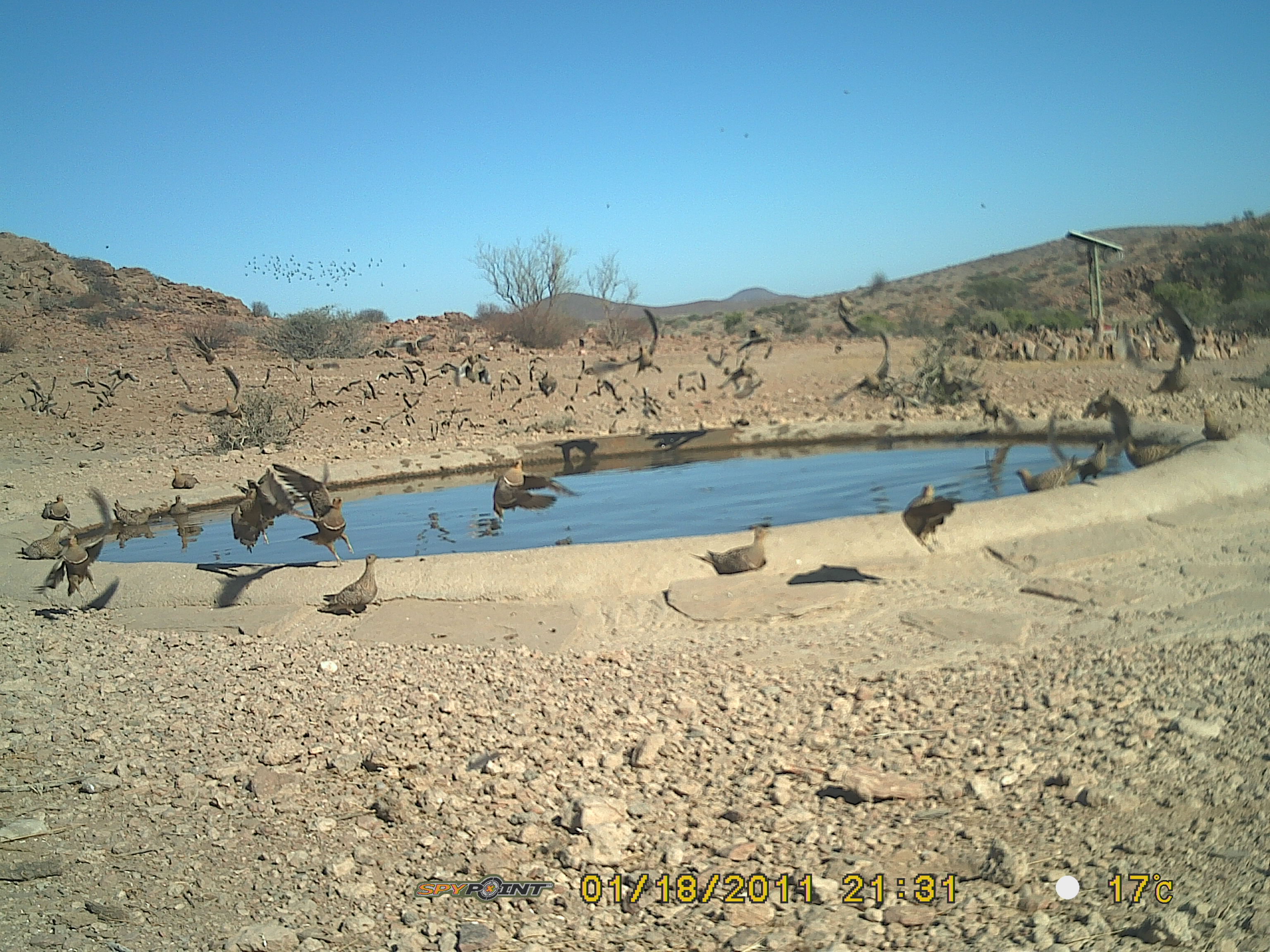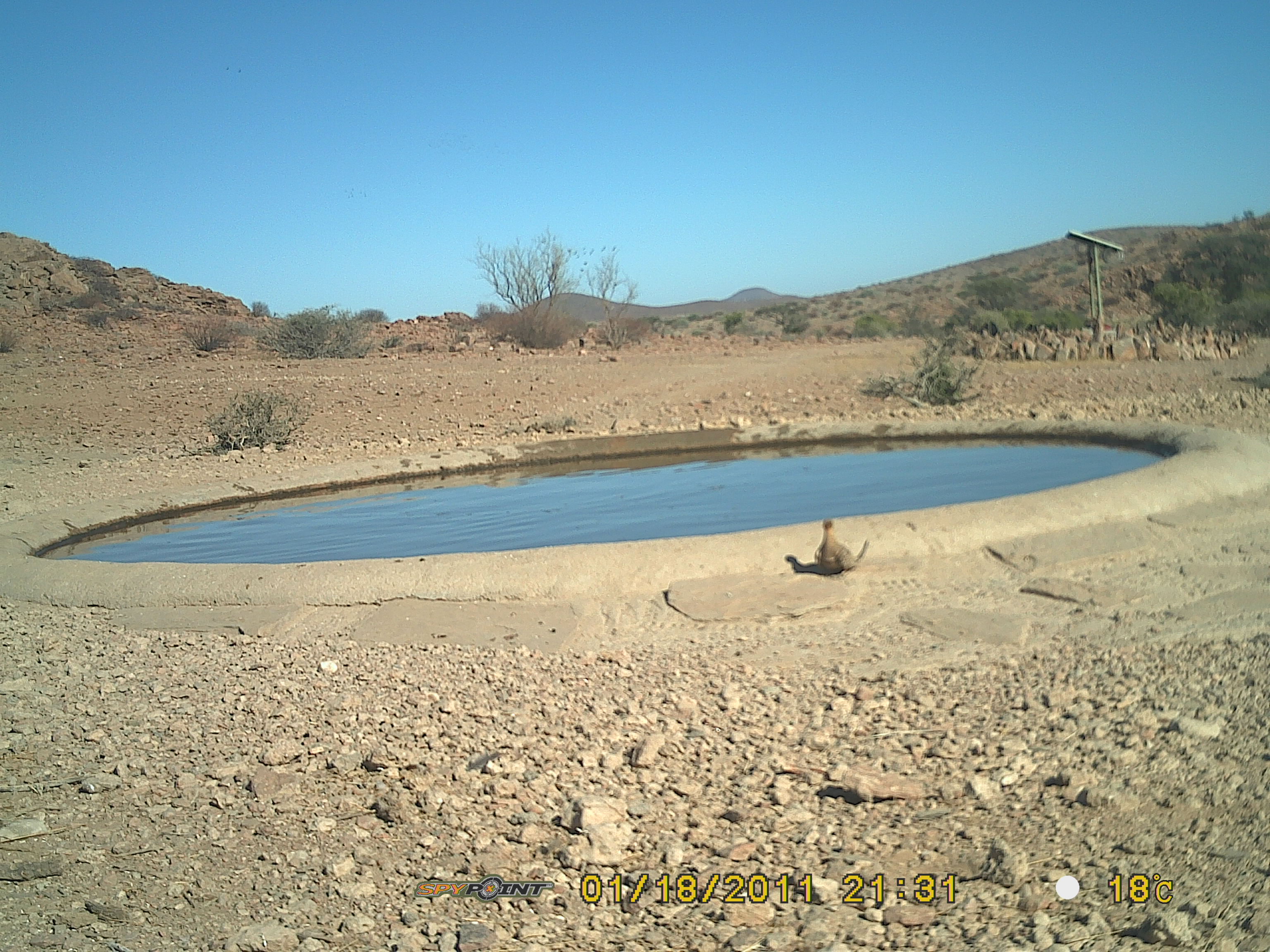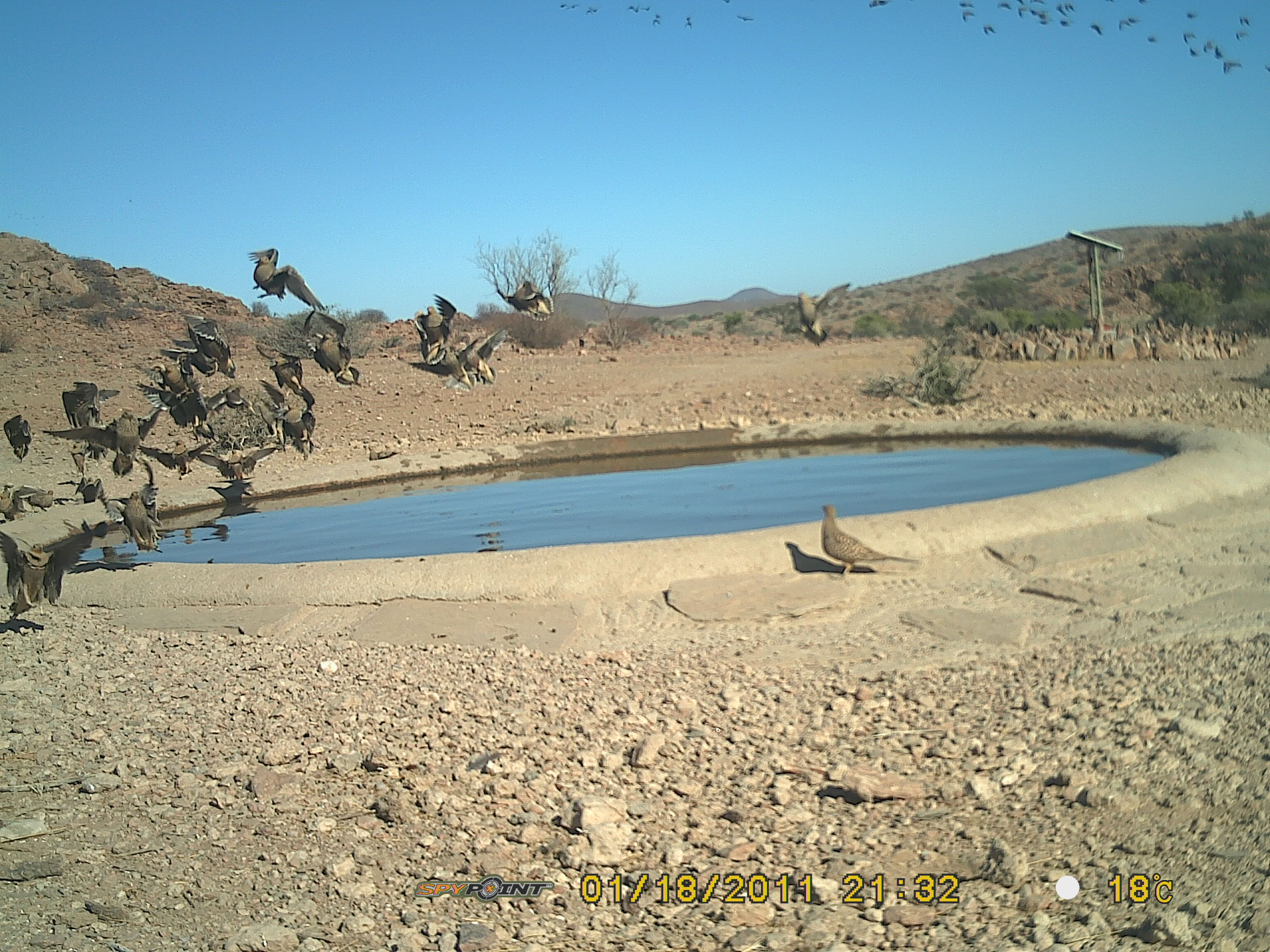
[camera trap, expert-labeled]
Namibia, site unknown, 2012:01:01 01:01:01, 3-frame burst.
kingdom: Animalia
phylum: Chordata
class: Aves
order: Pterocliformes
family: Pteroclidae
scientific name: Pteroclidae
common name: sandgrouse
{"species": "Pteroclidae (sandgrouse)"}